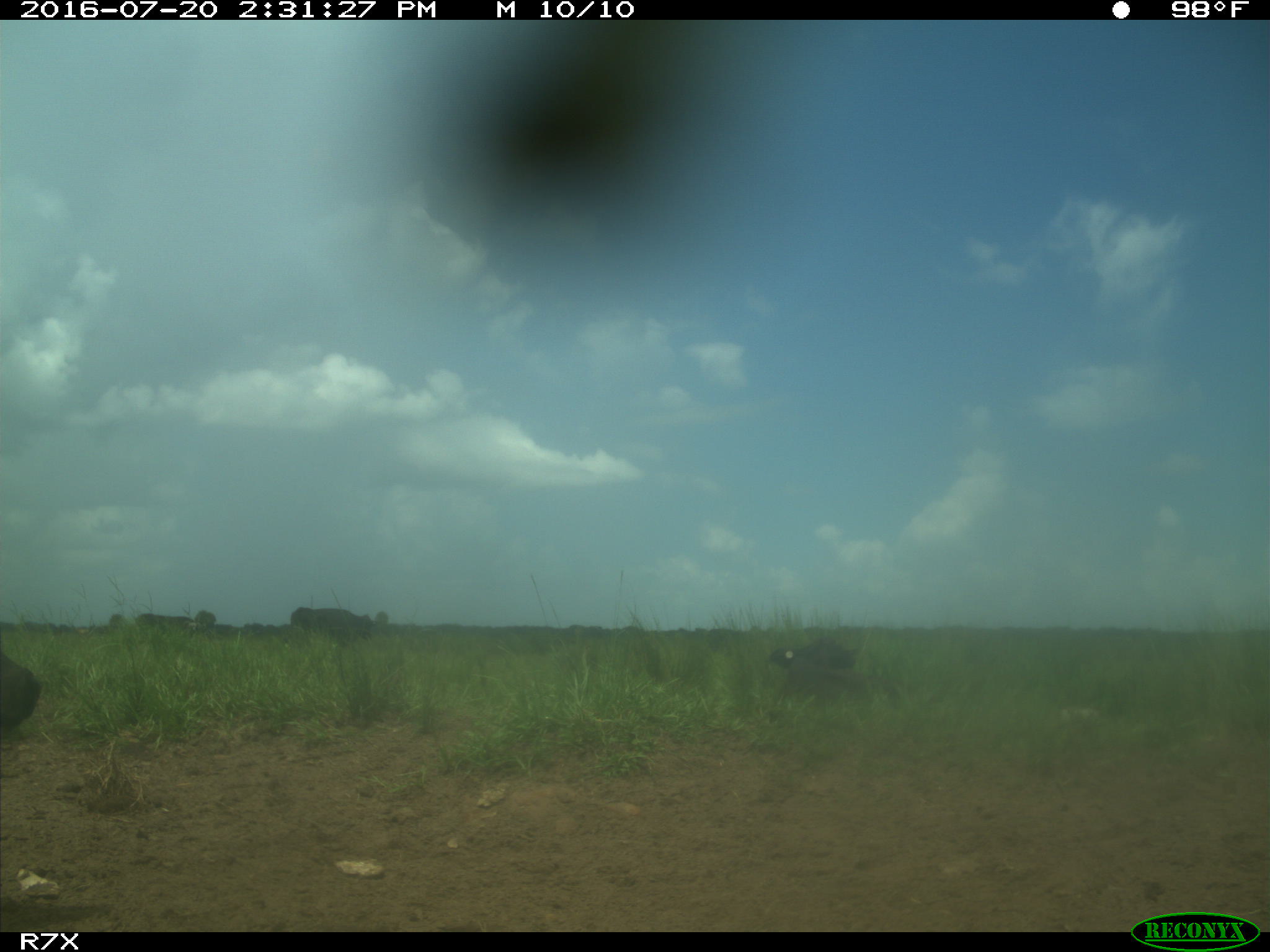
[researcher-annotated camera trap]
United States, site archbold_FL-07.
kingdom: Animalia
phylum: Chordata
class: Mammalia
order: Artiodactyla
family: Bovidae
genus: Bos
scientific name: Bos taurus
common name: domestic cow